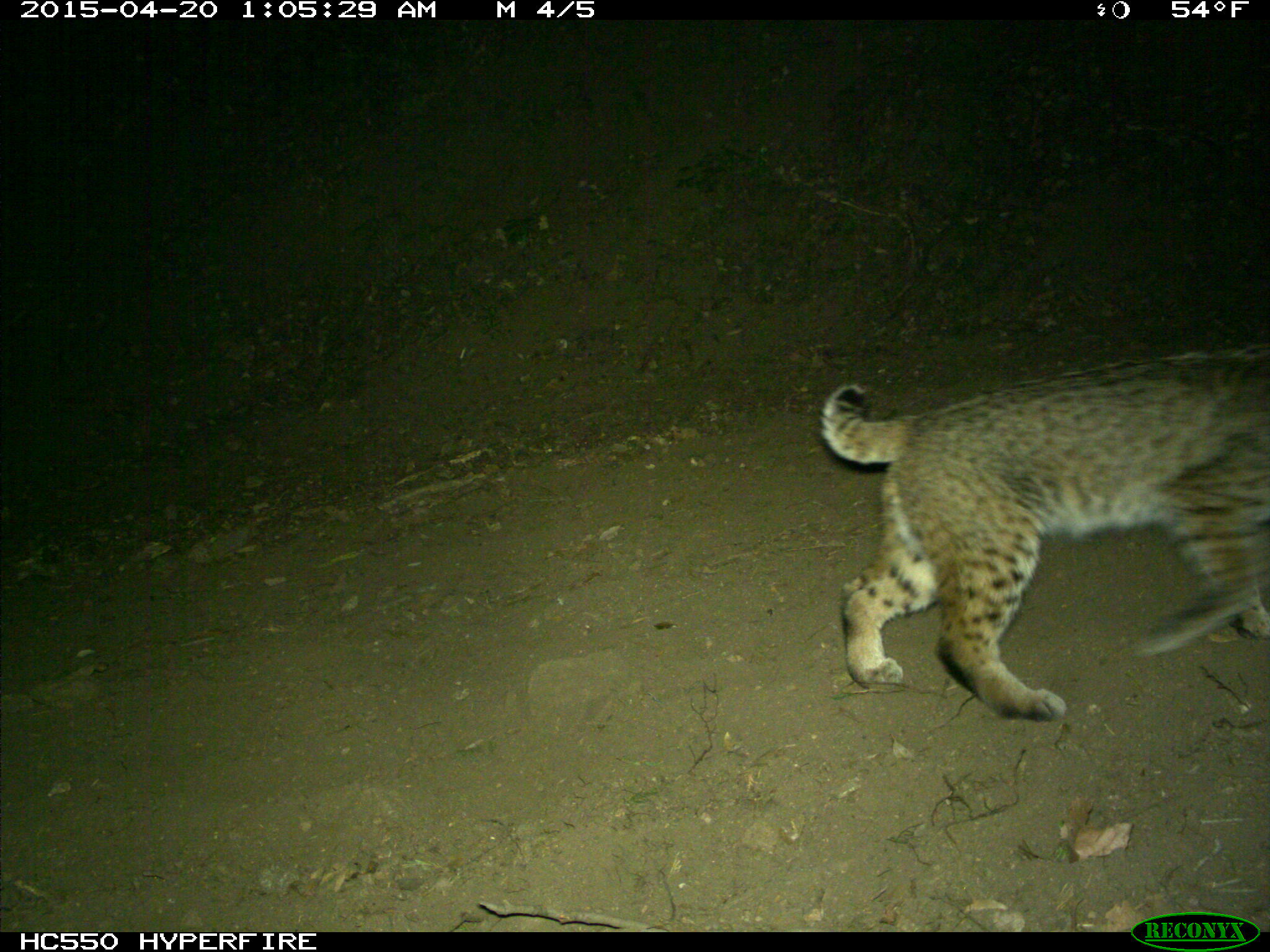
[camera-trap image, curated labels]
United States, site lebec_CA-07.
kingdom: Animalia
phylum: Chordata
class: Mammalia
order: Carnivora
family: Felidae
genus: Lynx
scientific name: Lynx rufus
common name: bobcat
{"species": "Lynx rufus (bobcat)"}